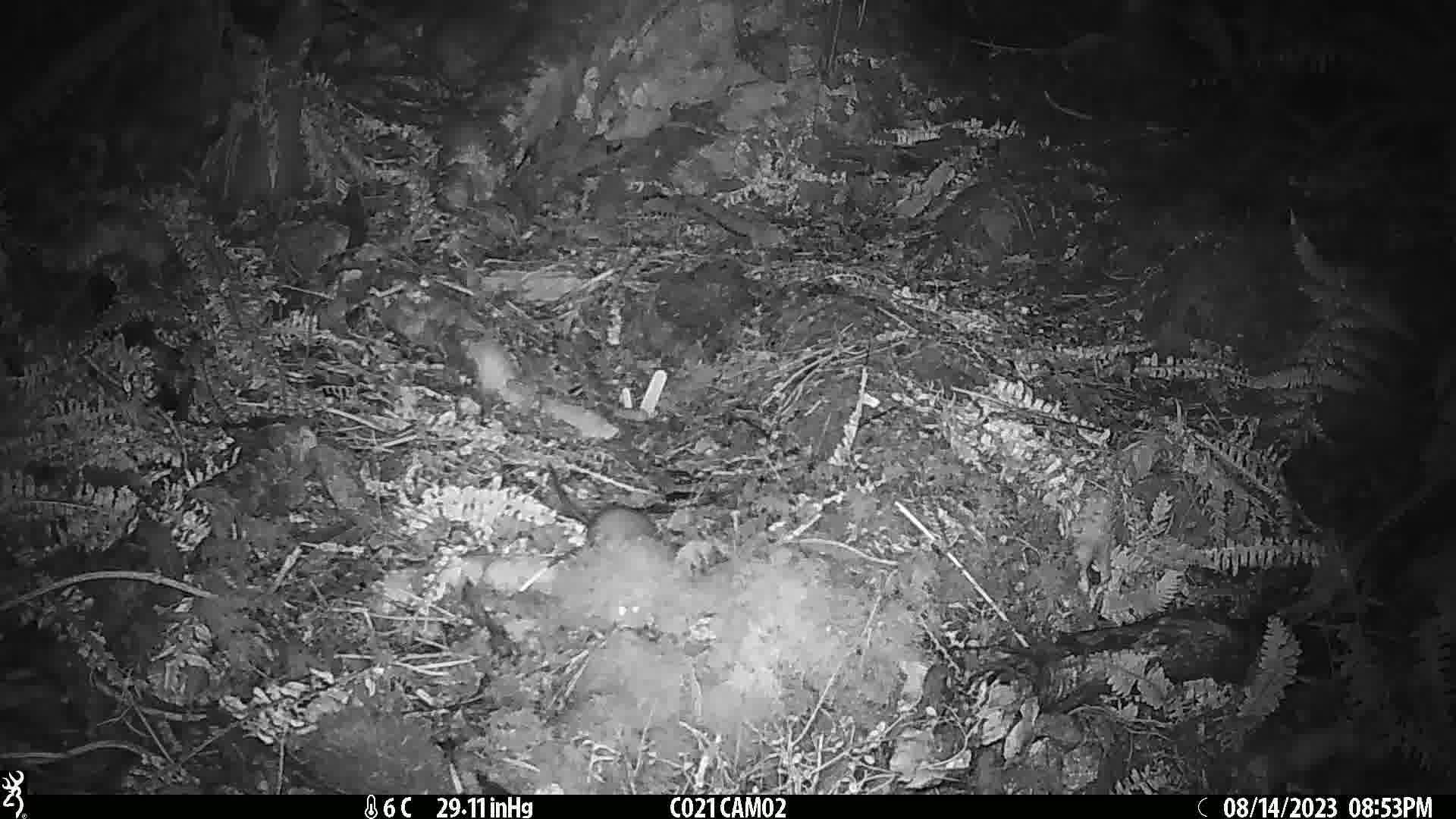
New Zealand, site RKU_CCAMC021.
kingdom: Animalia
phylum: Chordata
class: Mammalia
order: Rodentia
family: Muridae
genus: Rattus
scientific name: Rattus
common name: rat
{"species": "rat (Rattus)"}